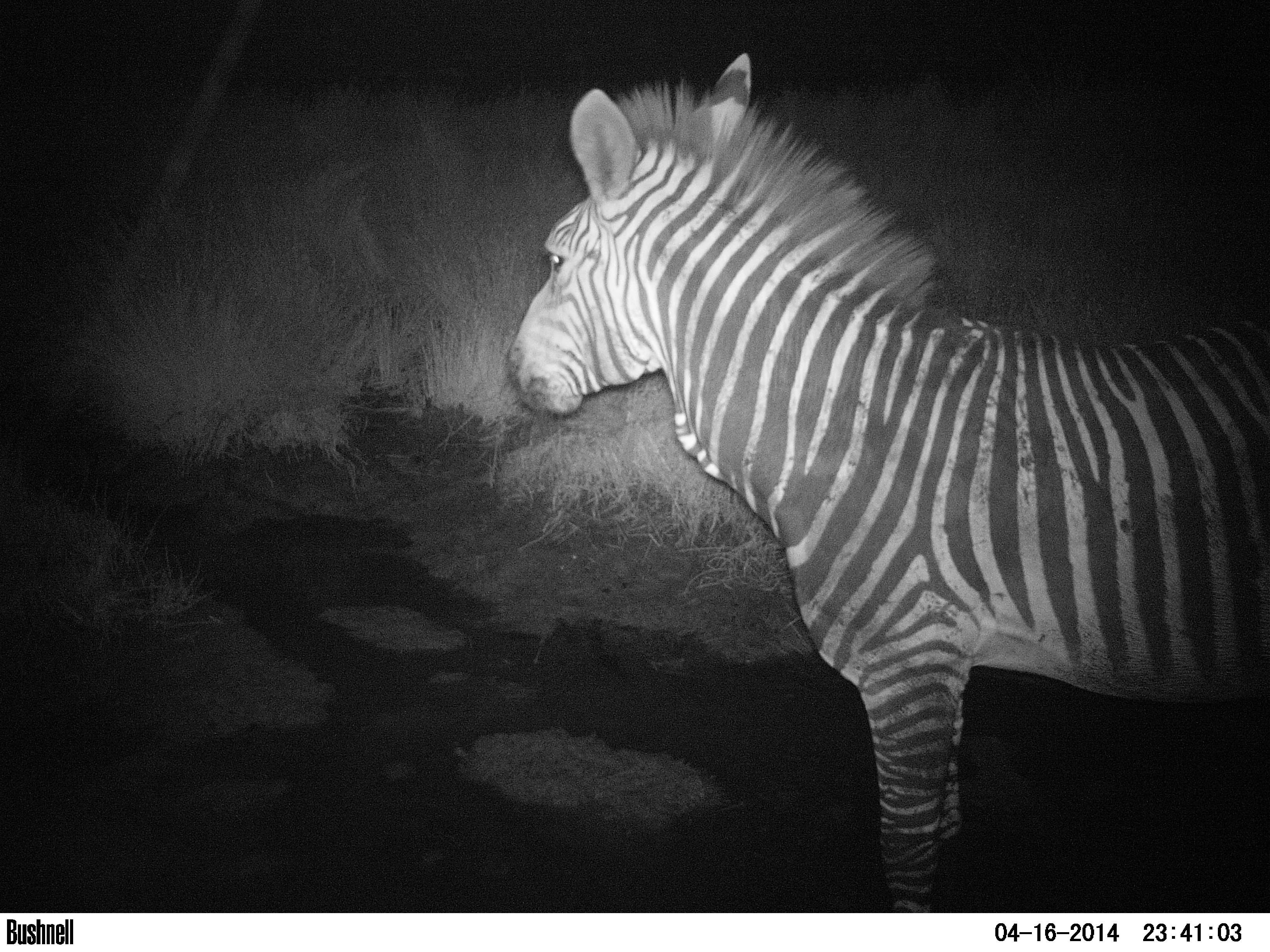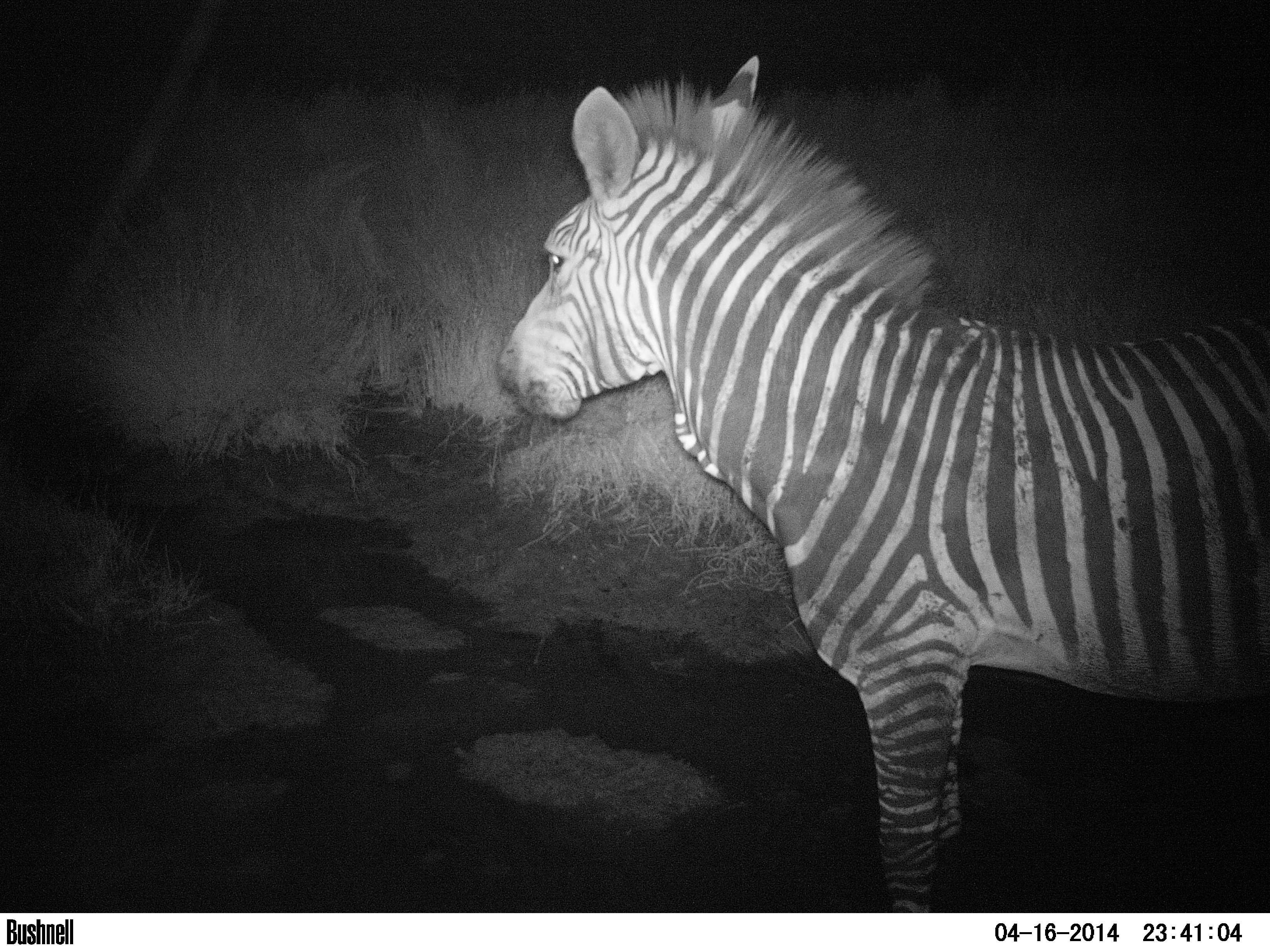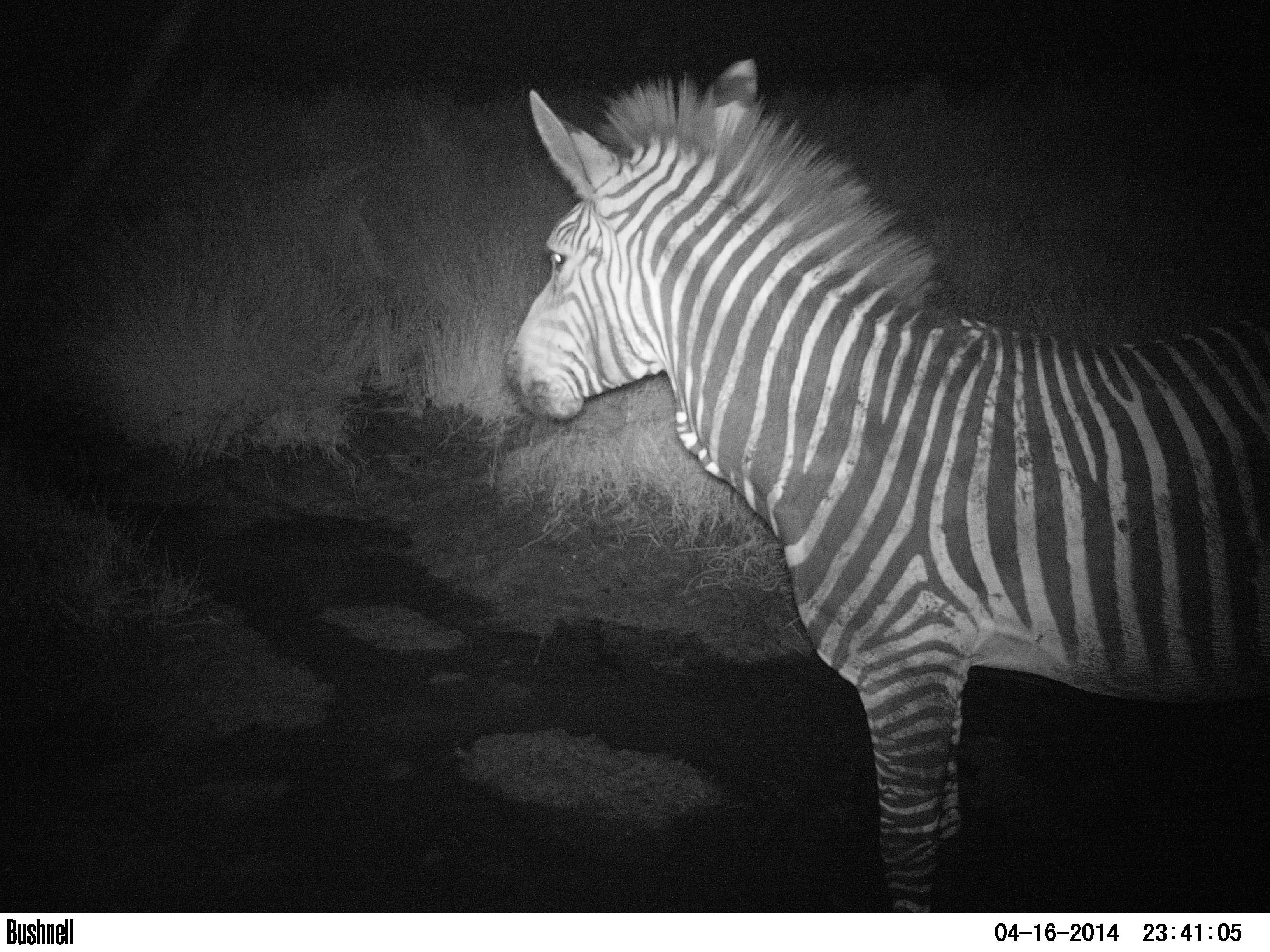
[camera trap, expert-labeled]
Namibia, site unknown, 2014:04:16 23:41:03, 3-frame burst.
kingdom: Animalia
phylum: Chordata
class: Mammalia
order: Perissodactyla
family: Equidae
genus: Equus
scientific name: Equus zebra hartmannae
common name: hartmann's mountain zebra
Equus zebra hartmannae (hartmann's mountain zebra).